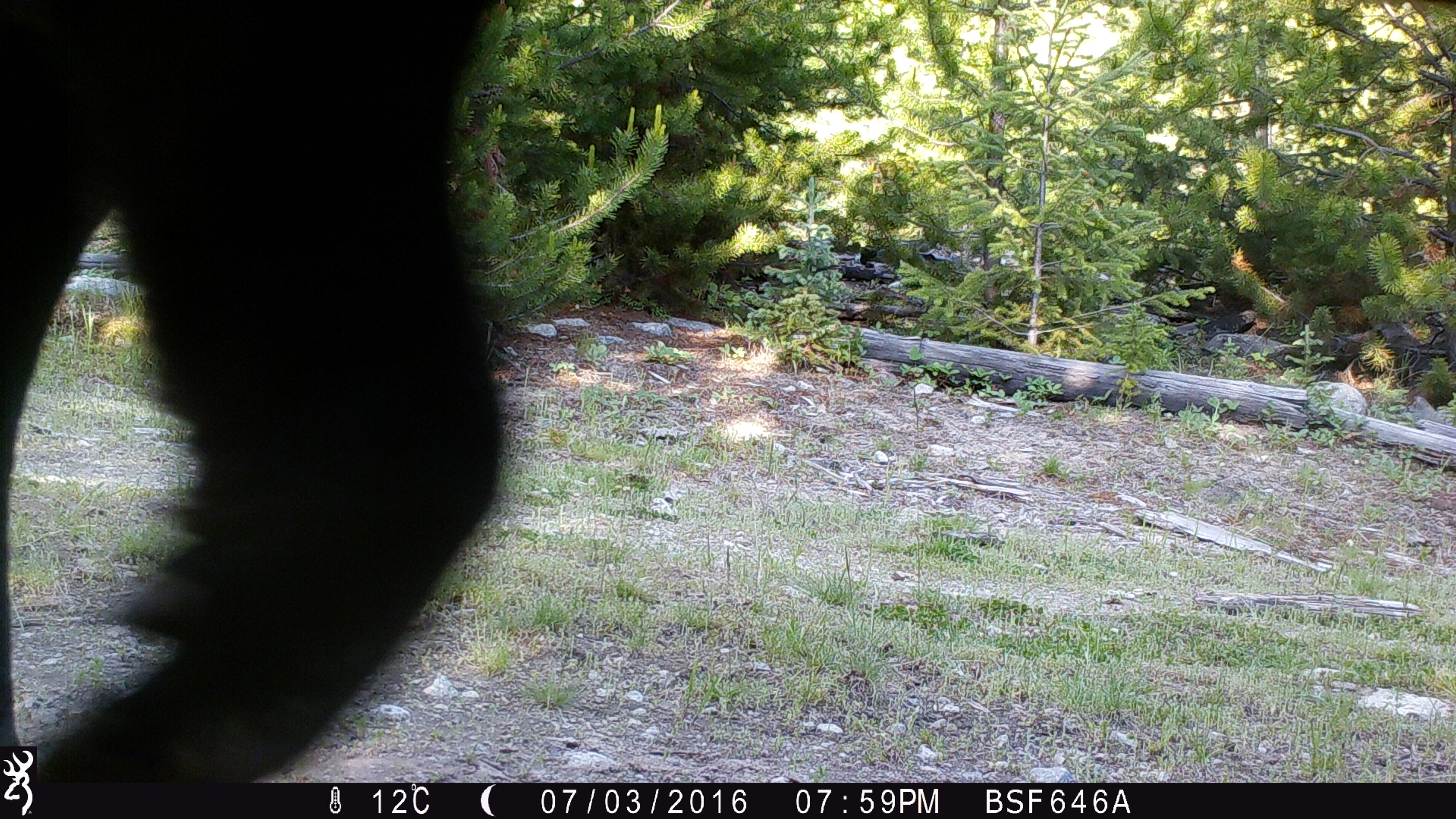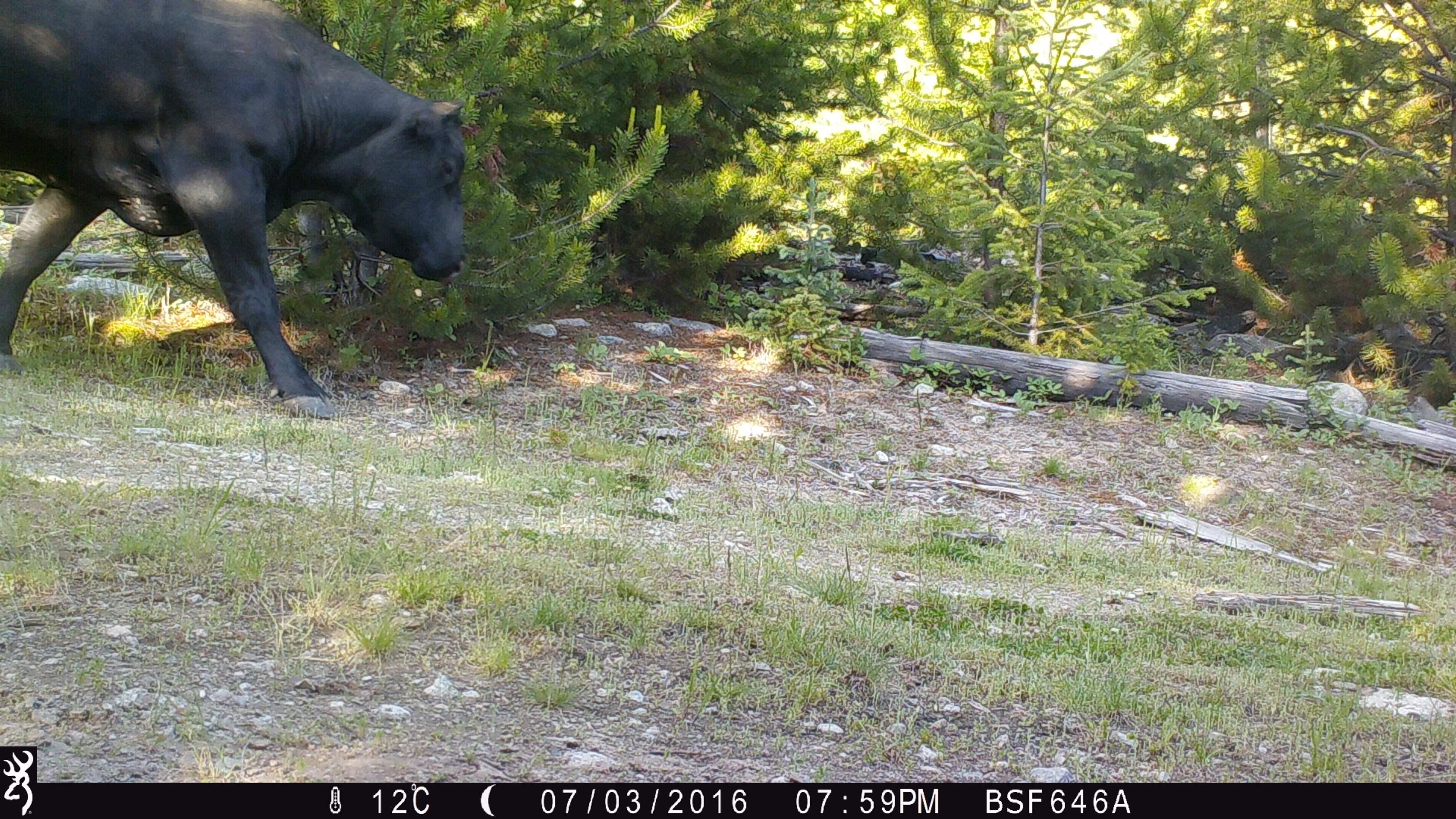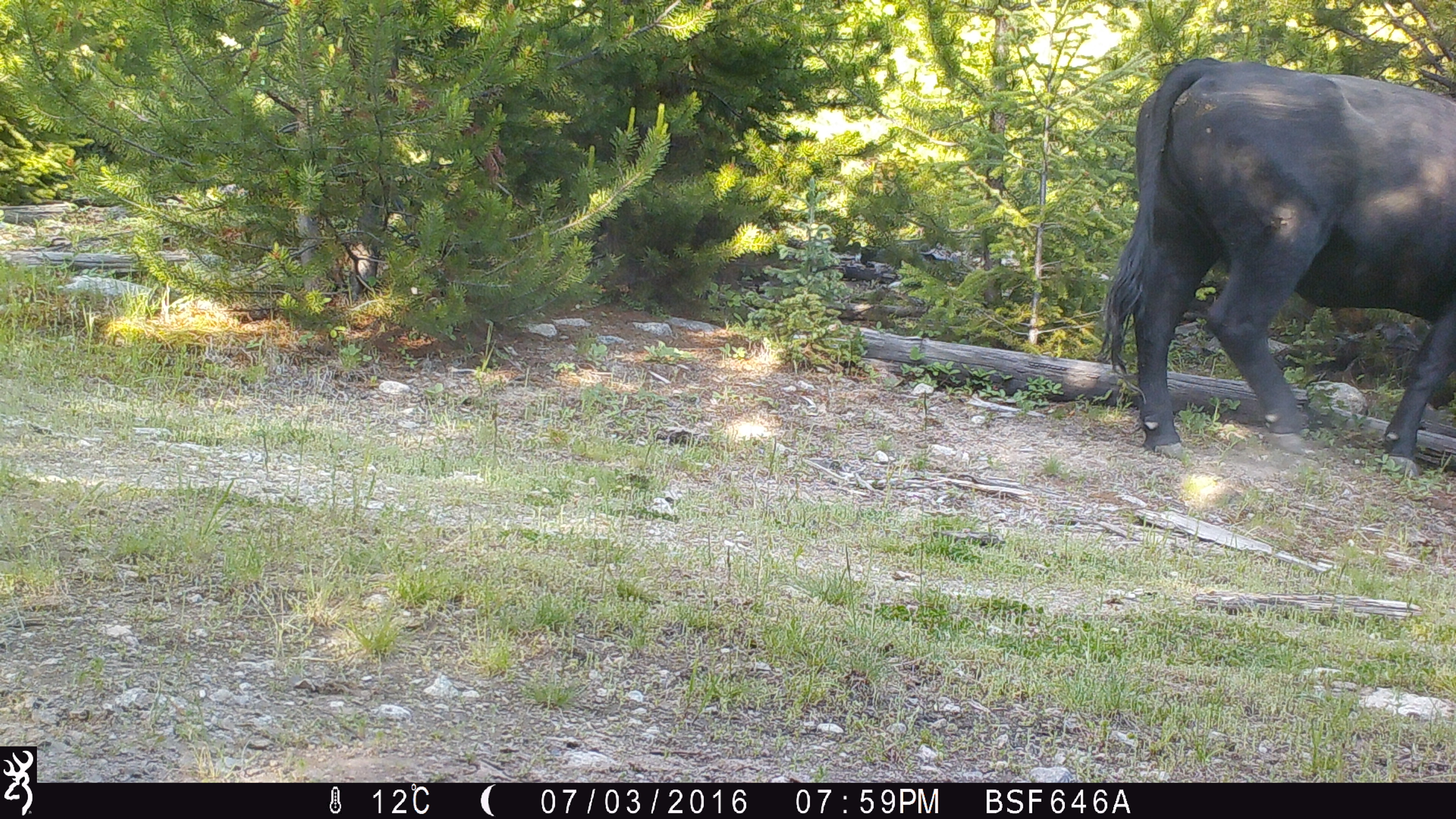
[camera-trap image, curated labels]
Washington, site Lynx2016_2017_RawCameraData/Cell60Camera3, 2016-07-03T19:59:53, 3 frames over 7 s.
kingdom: Animalia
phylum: Chordata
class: Mammalia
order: Artiodactyla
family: Bovidae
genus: Bos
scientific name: Bos taurus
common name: domestic cattle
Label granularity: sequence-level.